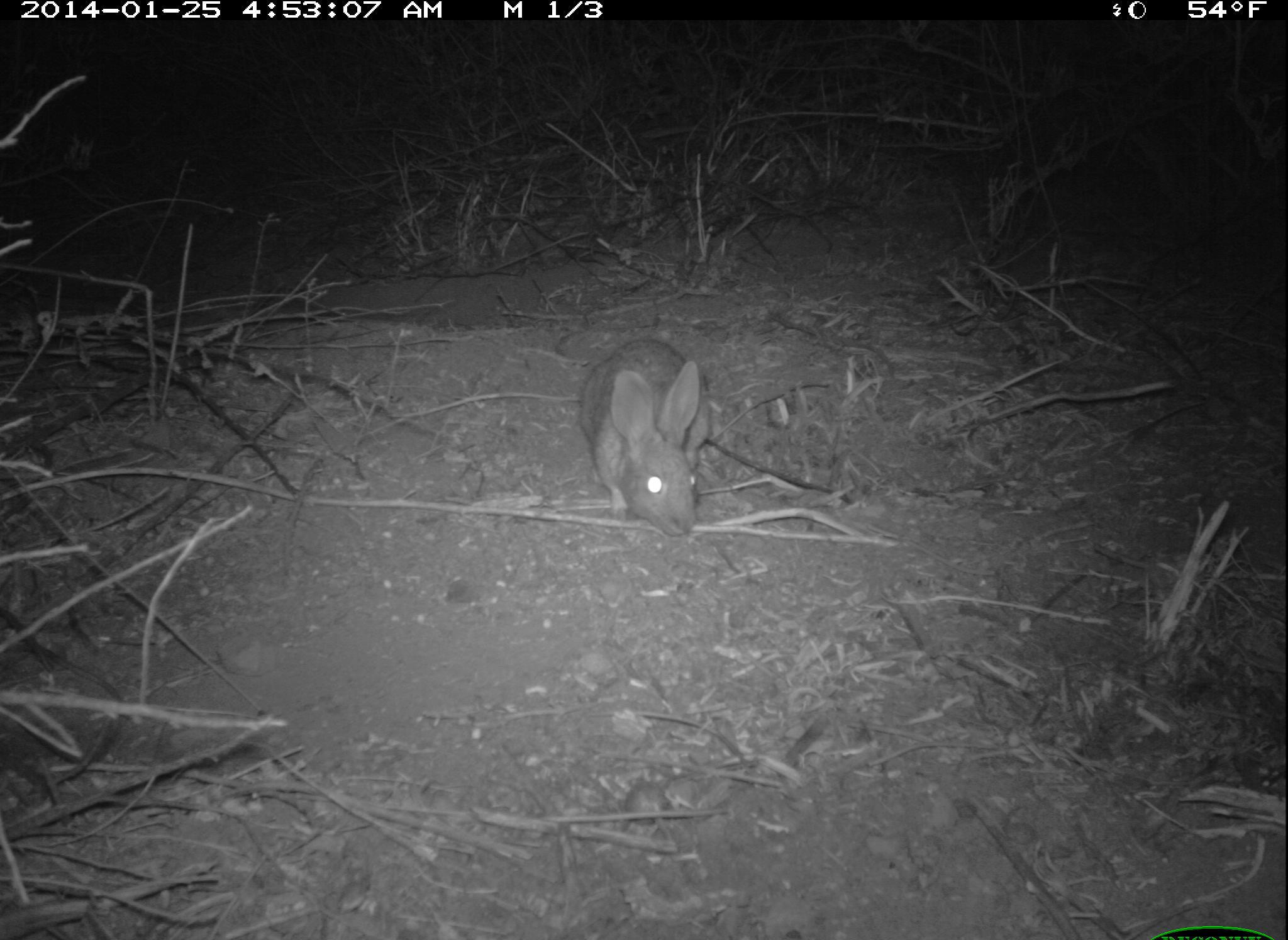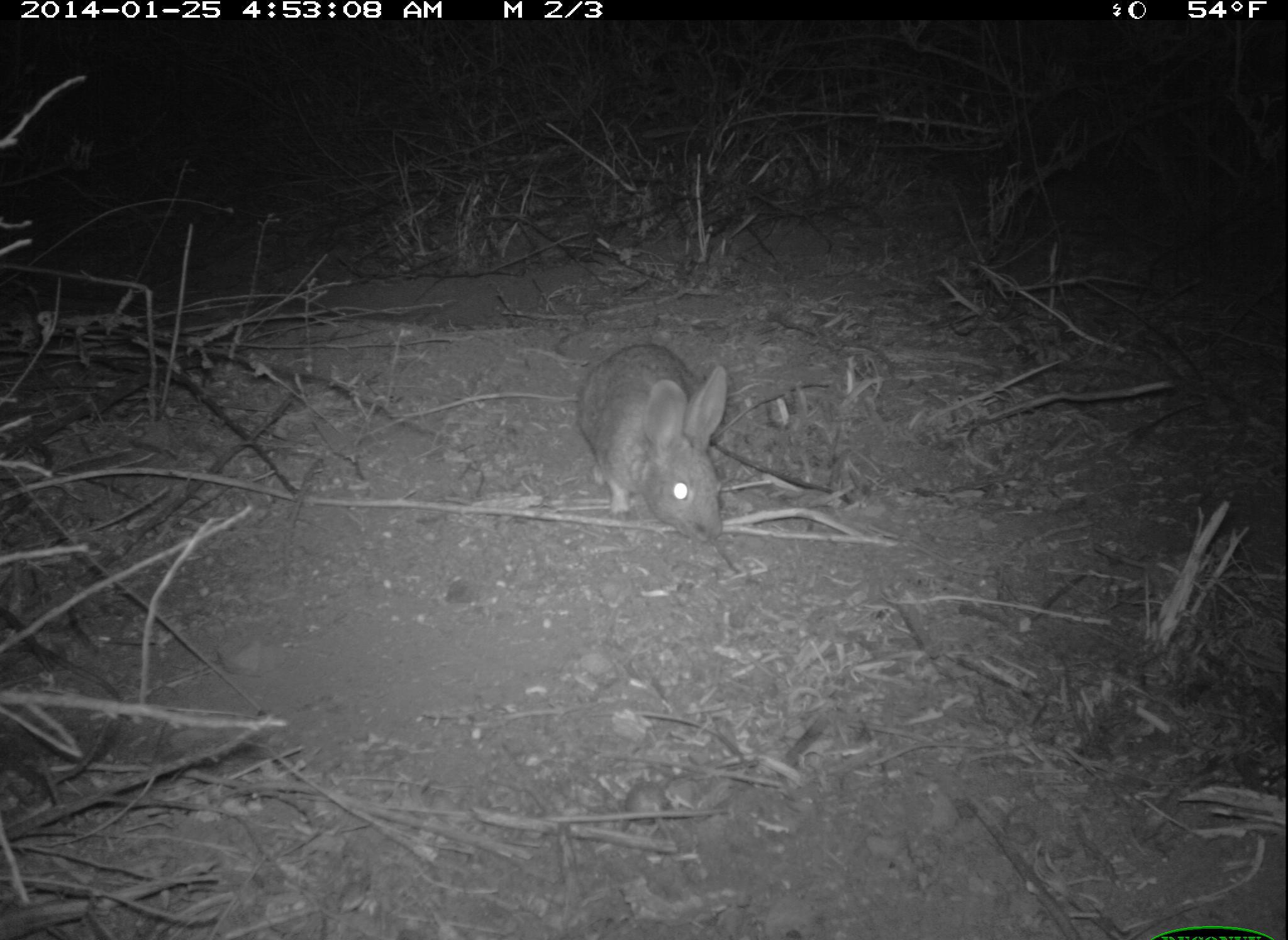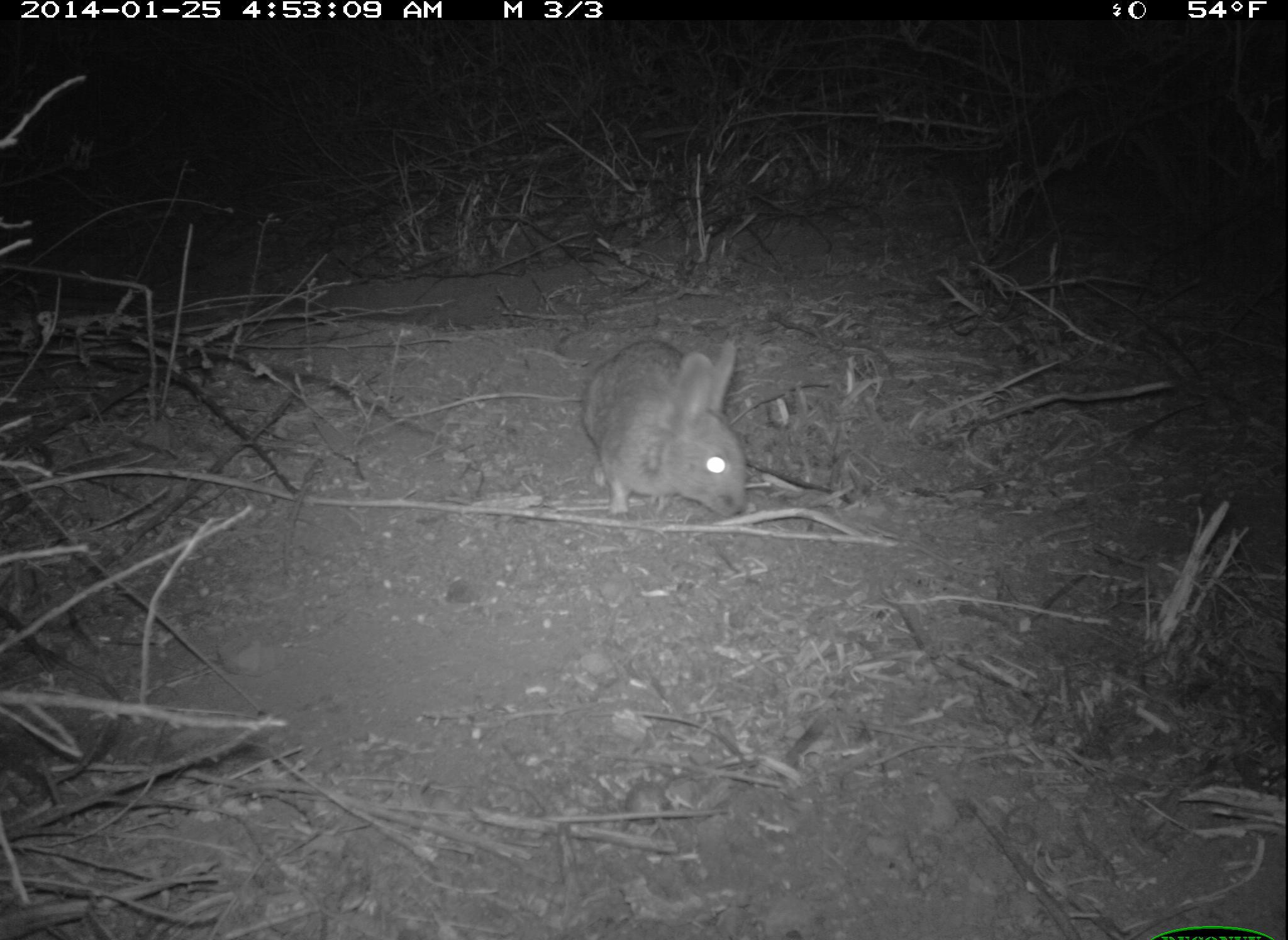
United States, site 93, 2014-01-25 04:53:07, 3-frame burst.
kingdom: Animalia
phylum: Chordata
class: Mammalia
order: Lagomorpha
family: Leporidae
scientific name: Leporidae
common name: rabbits and hares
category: rabbit